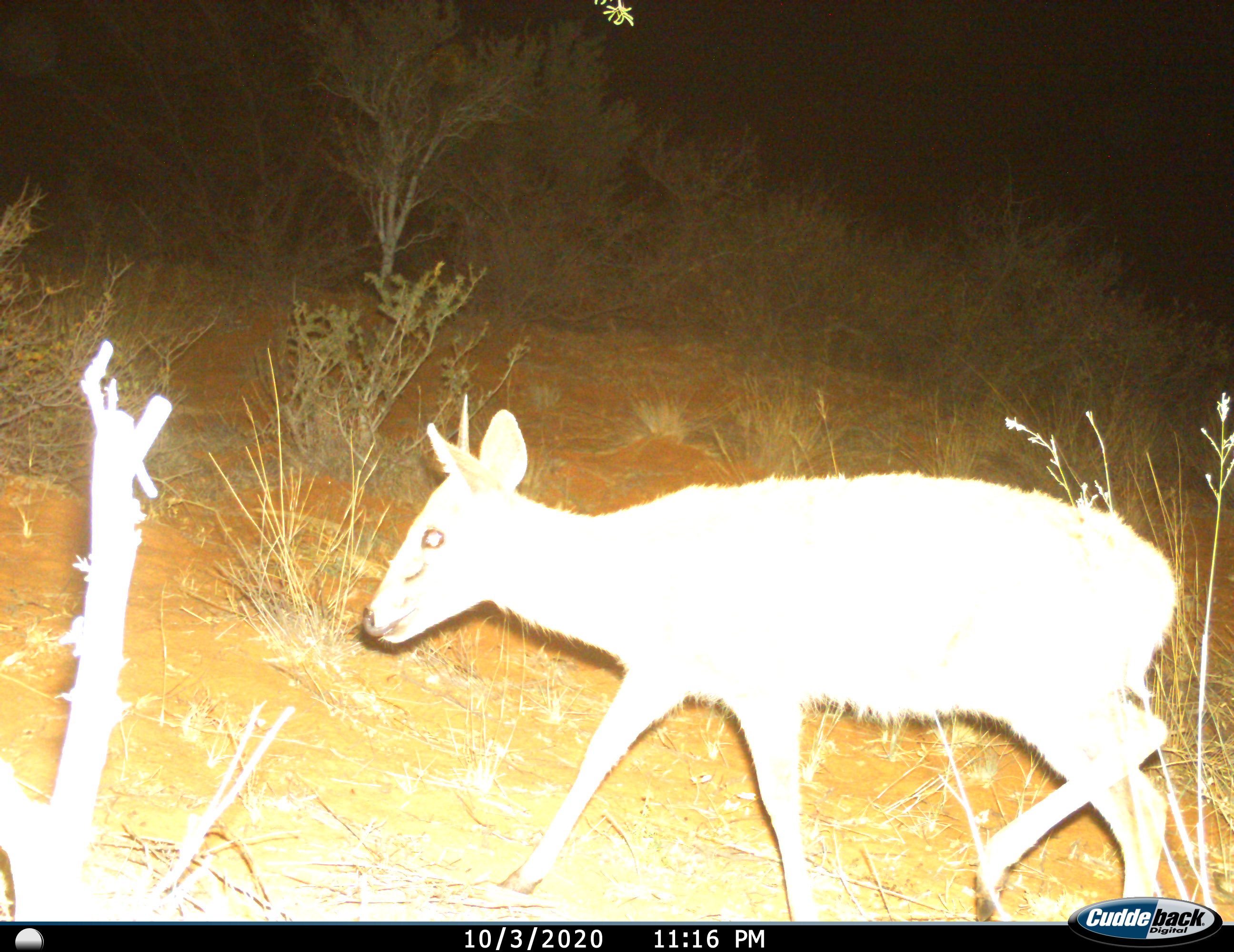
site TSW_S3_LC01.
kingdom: Animalia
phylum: Chordata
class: Mammalia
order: Artiodactyla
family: Bovidae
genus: Sylvicapra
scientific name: Sylvicapra grimmia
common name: common duiker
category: duikercommongrey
Duikercommongrey (common duiker) (Sylvicapra grimmia), count 1. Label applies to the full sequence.